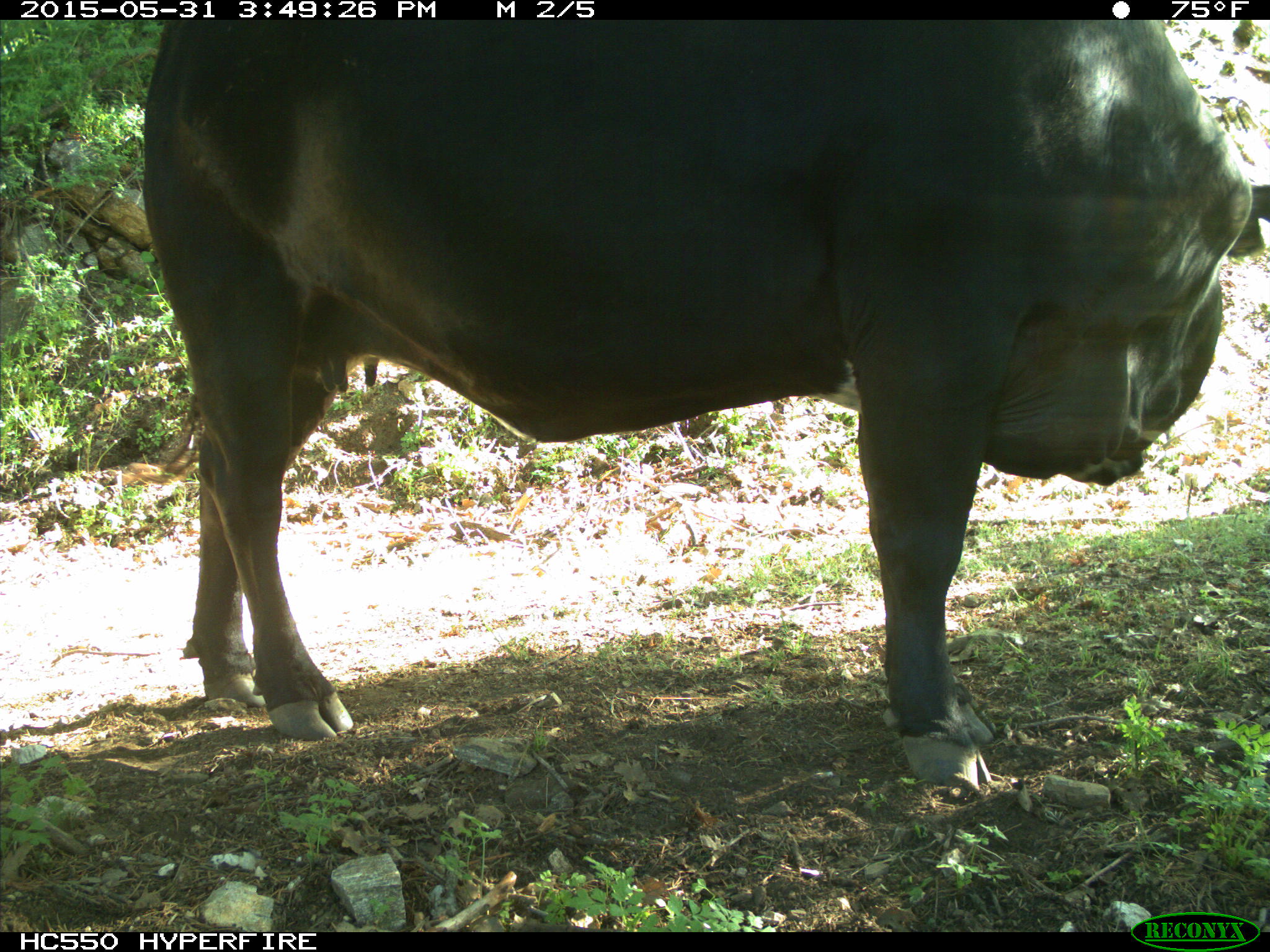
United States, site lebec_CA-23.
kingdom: Animalia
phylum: Chordata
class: Mammalia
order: Artiodactyla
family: Bovidae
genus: Bos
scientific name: Bos taurus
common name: domestic cow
Bos taurus (domestic cow).